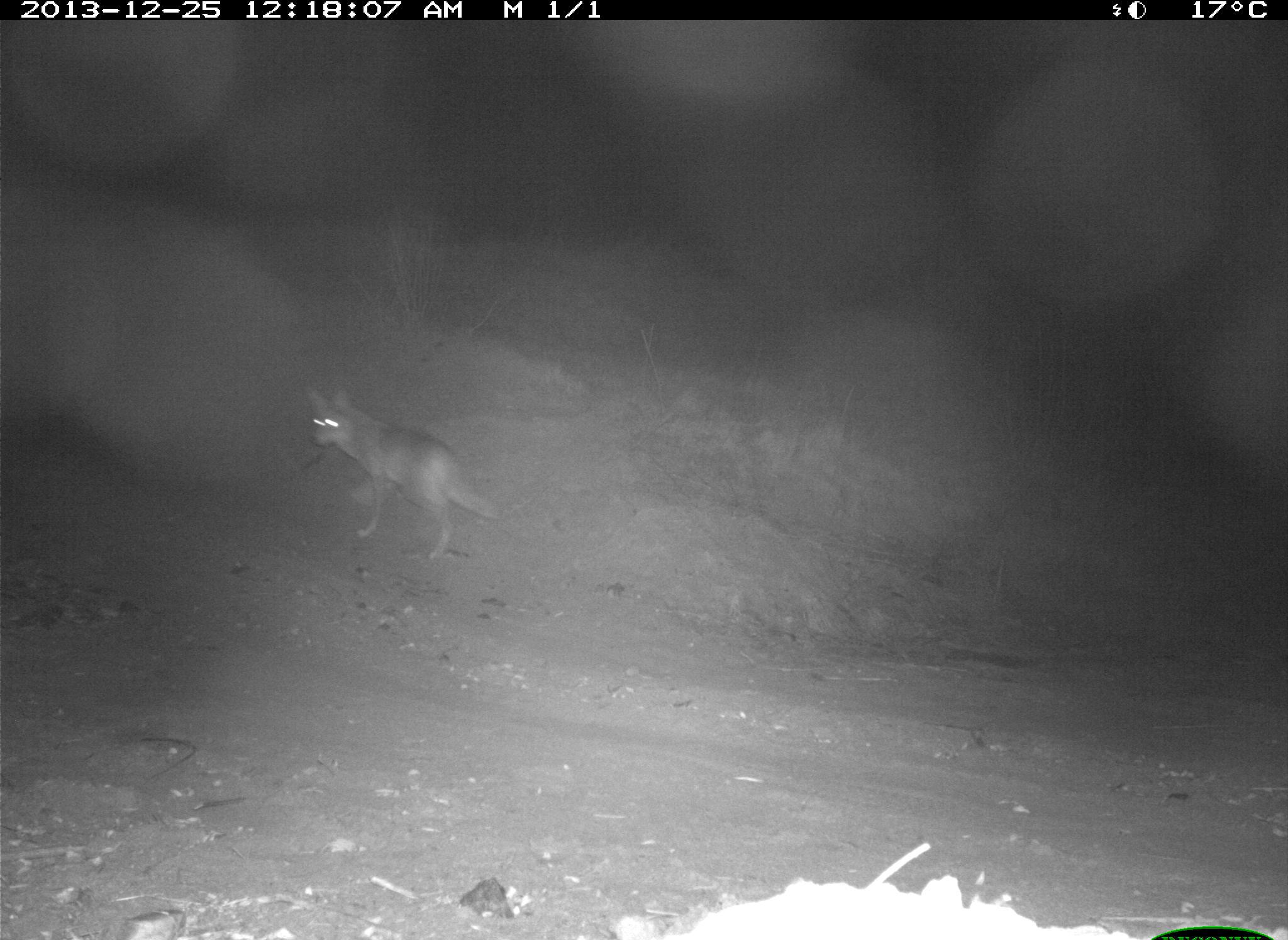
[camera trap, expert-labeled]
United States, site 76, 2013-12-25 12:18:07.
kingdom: Animalia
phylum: Chordata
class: Mammalia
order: Carnivora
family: Canidae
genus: Canis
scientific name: Canis latrans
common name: coyote